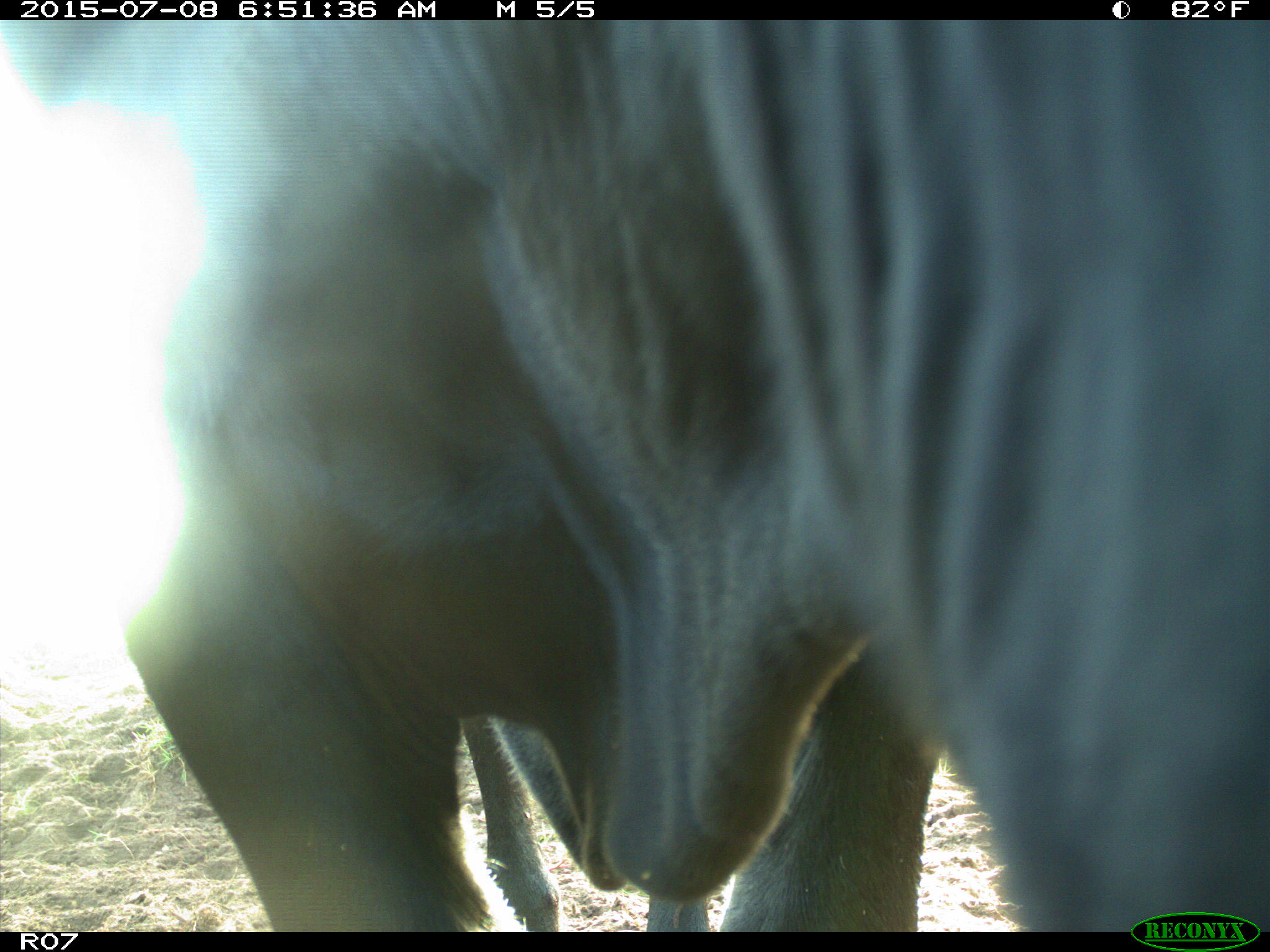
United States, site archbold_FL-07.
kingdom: Animalia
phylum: Chordata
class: Mammalia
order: Artiodactyla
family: Bovidae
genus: Bos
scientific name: Bos taurus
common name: domestic cow